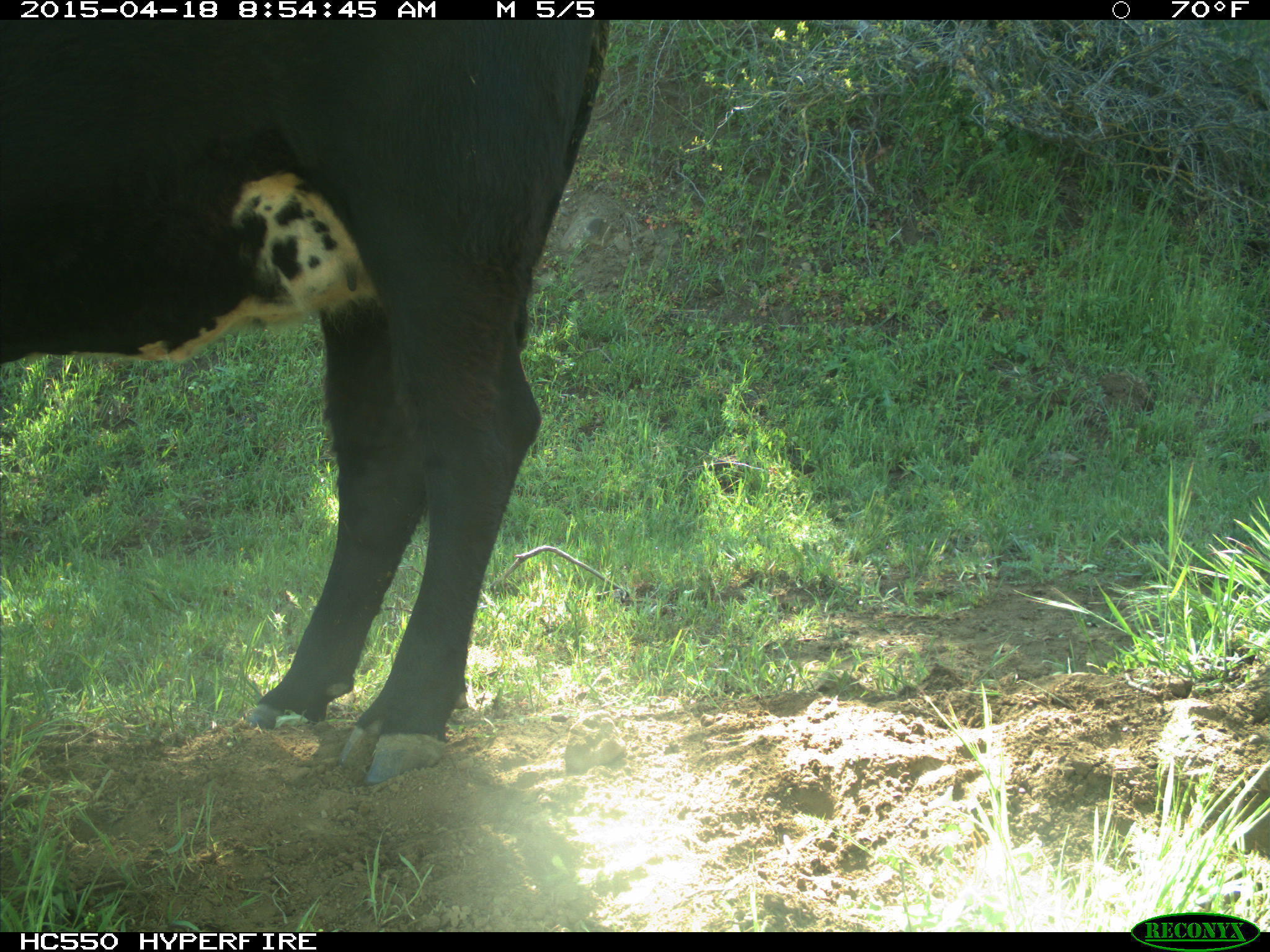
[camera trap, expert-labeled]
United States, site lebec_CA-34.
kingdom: Animalia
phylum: Chordata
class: Mammalia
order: Artiodactyla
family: Bovidae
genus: Bos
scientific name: Bos taurus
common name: domestic cow